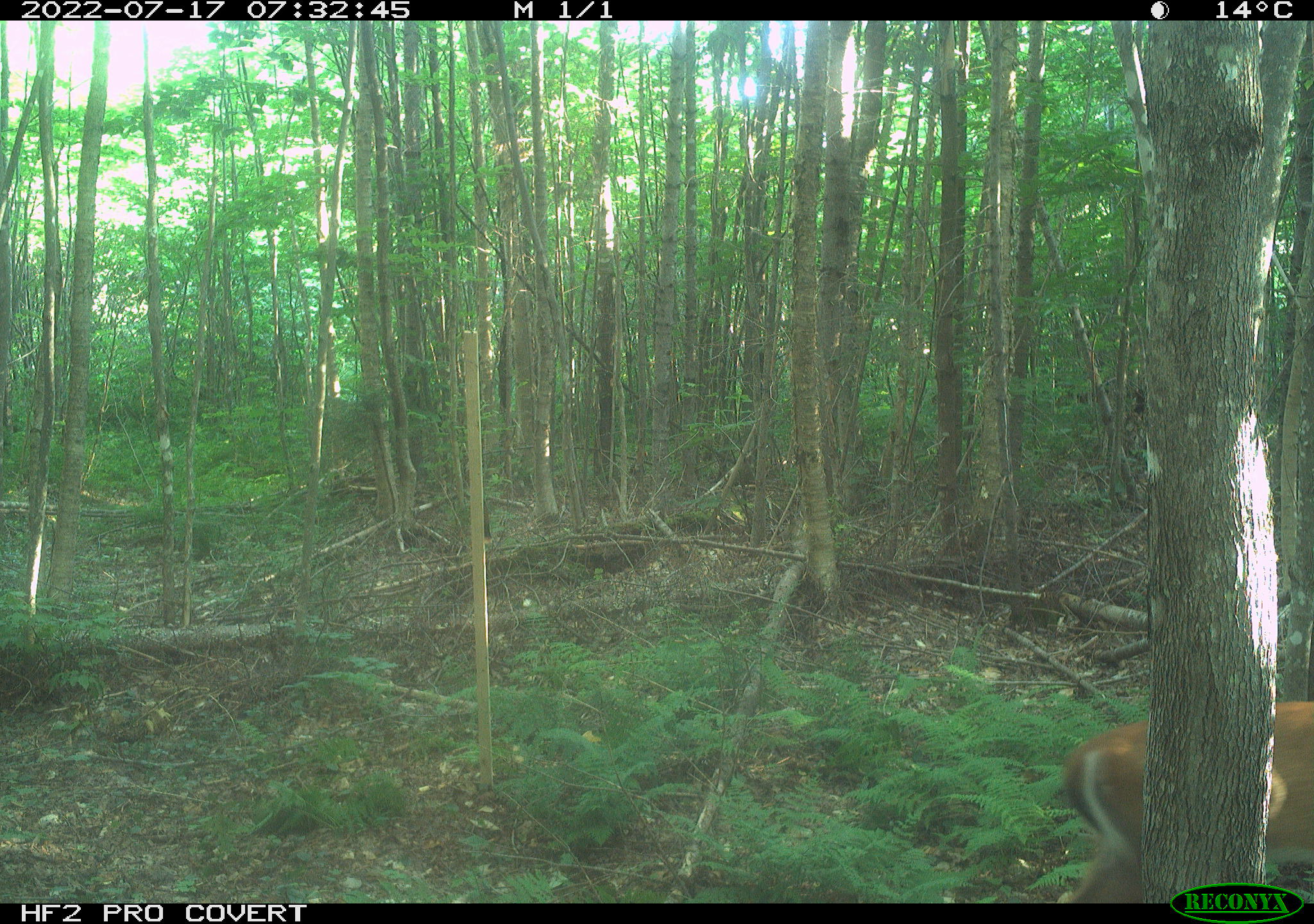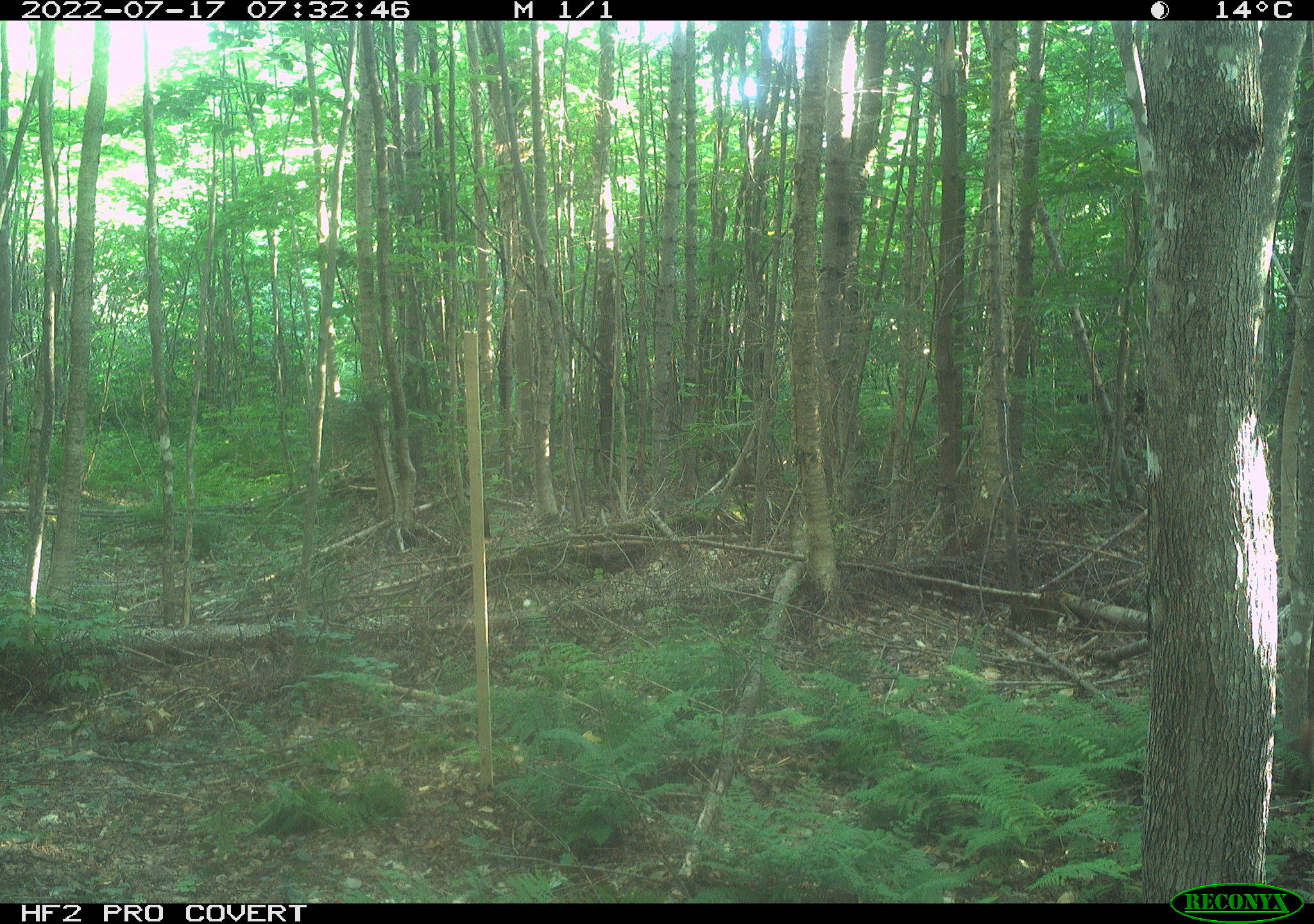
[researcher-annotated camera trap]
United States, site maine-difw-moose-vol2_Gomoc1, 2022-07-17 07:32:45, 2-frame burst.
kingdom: Animalia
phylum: Chordata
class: Mammalia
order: Artiodactyla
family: Cervidae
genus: Odocoileus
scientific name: Odocoileus virginianus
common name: white-tailed deer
White-tailed deer (Odocoileus virginianus).